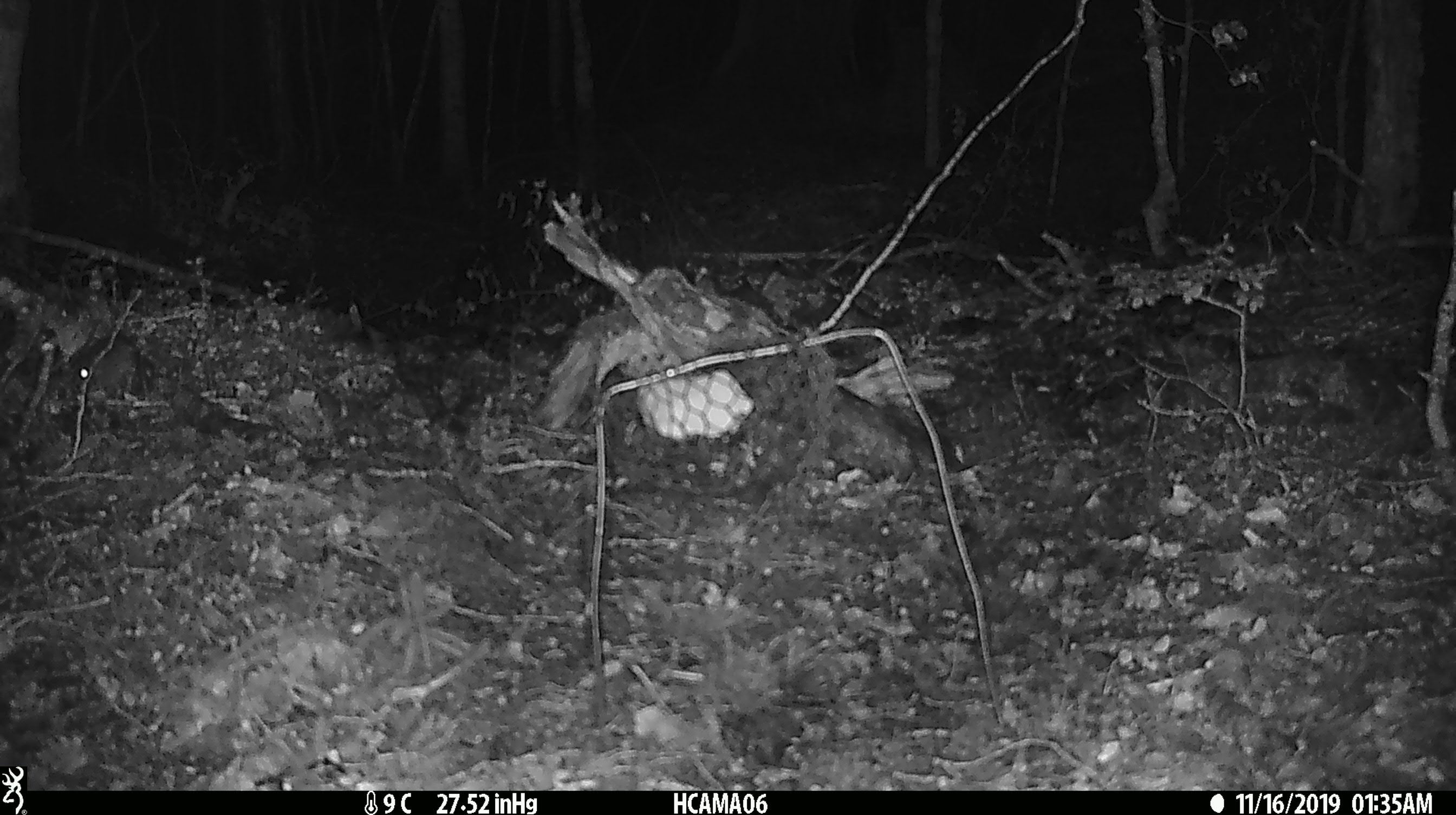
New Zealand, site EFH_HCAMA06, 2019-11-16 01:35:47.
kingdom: Animalia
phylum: Chordata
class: Mammalia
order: Rodentia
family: Muridae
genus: Mus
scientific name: Mus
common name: mouse